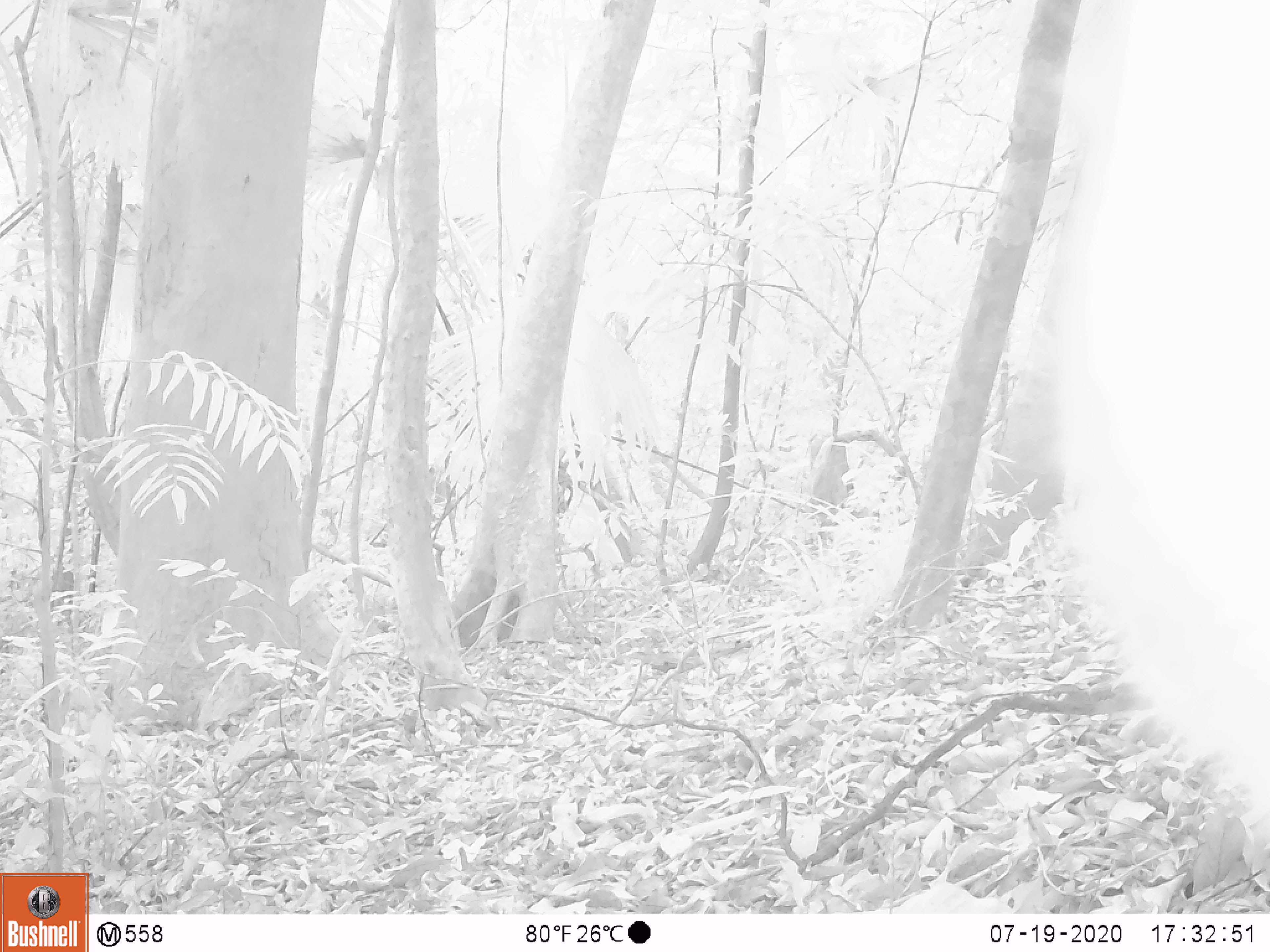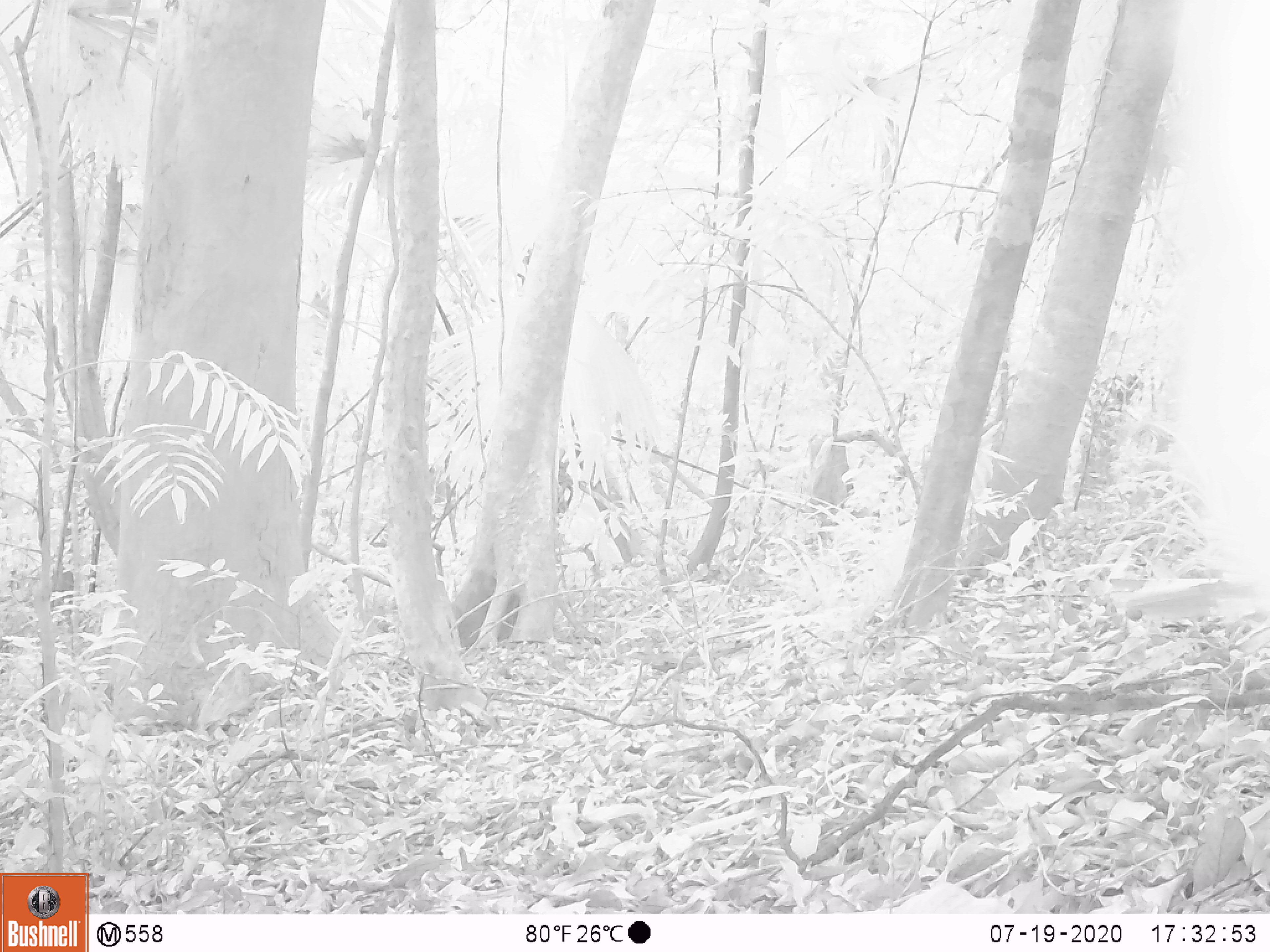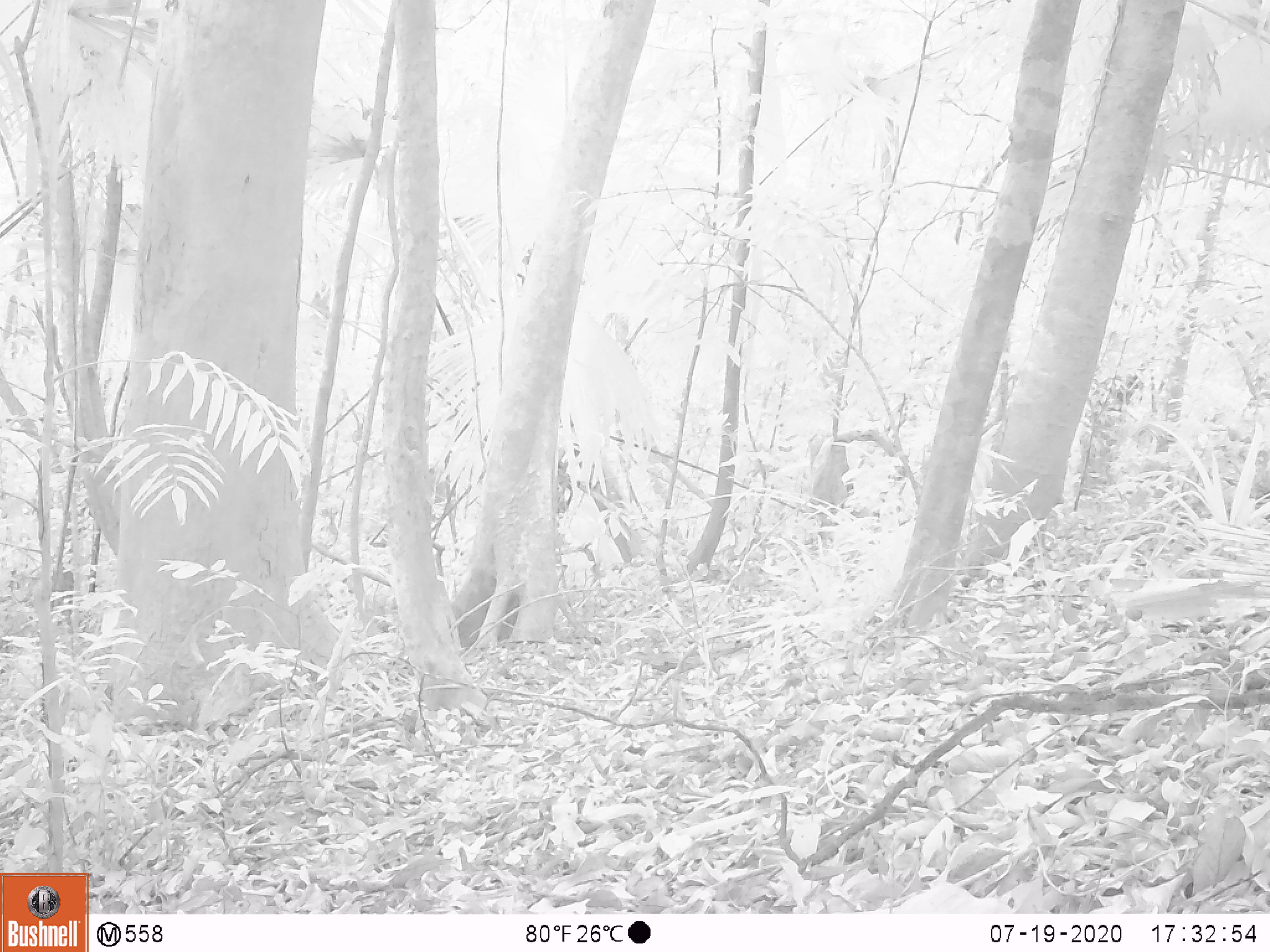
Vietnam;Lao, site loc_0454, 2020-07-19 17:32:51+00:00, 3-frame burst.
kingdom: Animalia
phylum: Chordata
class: Mammalia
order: Primates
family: Cercopithecidae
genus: Macaca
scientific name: Macaca nemestrina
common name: pig-tailed macaque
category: pig tailed macaque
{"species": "pig tailed macaque (pig-tailed macaque) (Macaca nemestrina)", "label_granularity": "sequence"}